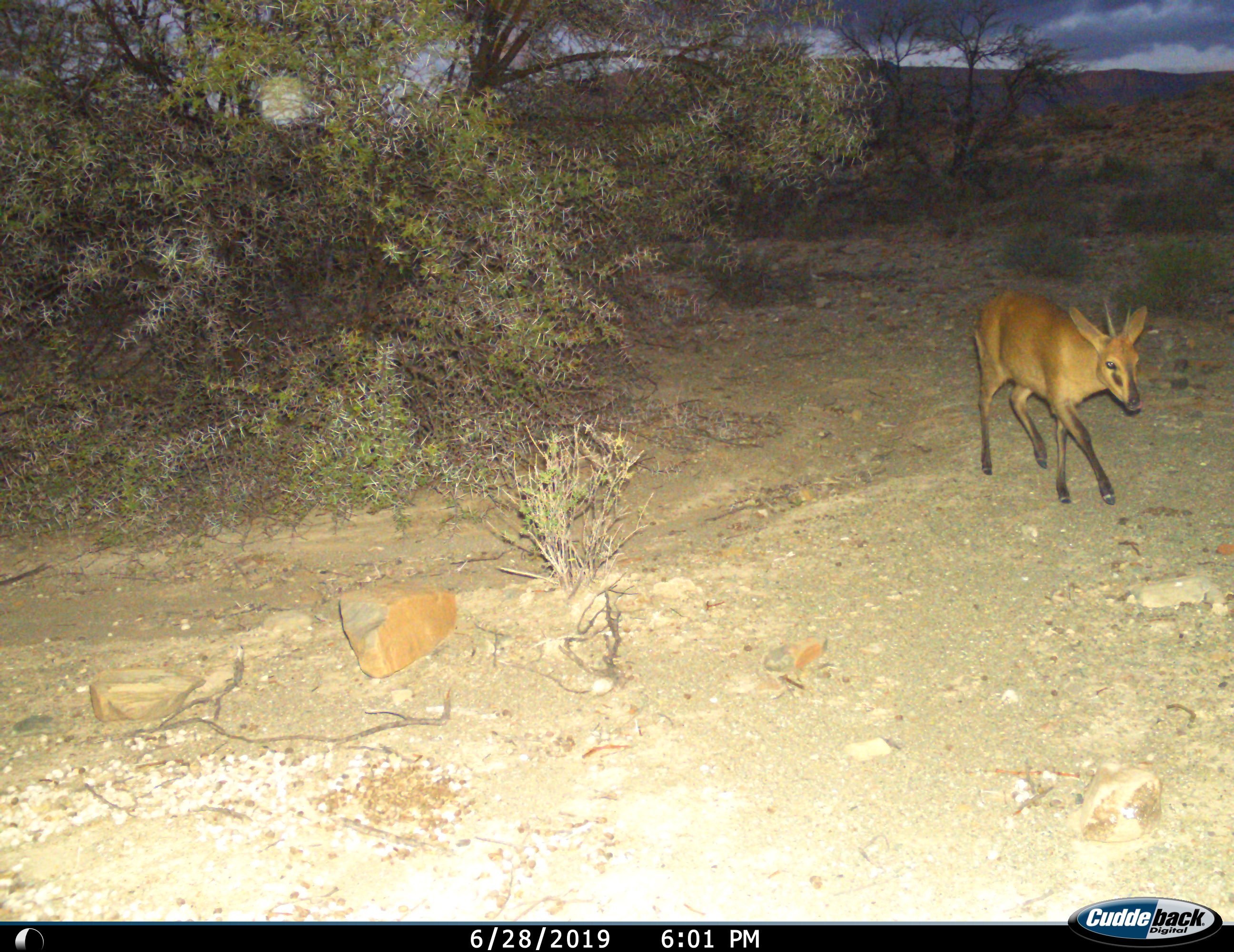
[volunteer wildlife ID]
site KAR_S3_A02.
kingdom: Animalia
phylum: Chordata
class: Mammalia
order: Artiodactyla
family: Bovidae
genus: Sylvicapra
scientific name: Sylvicapra grimmia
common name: common duiker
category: duikercommongrey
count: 1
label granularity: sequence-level